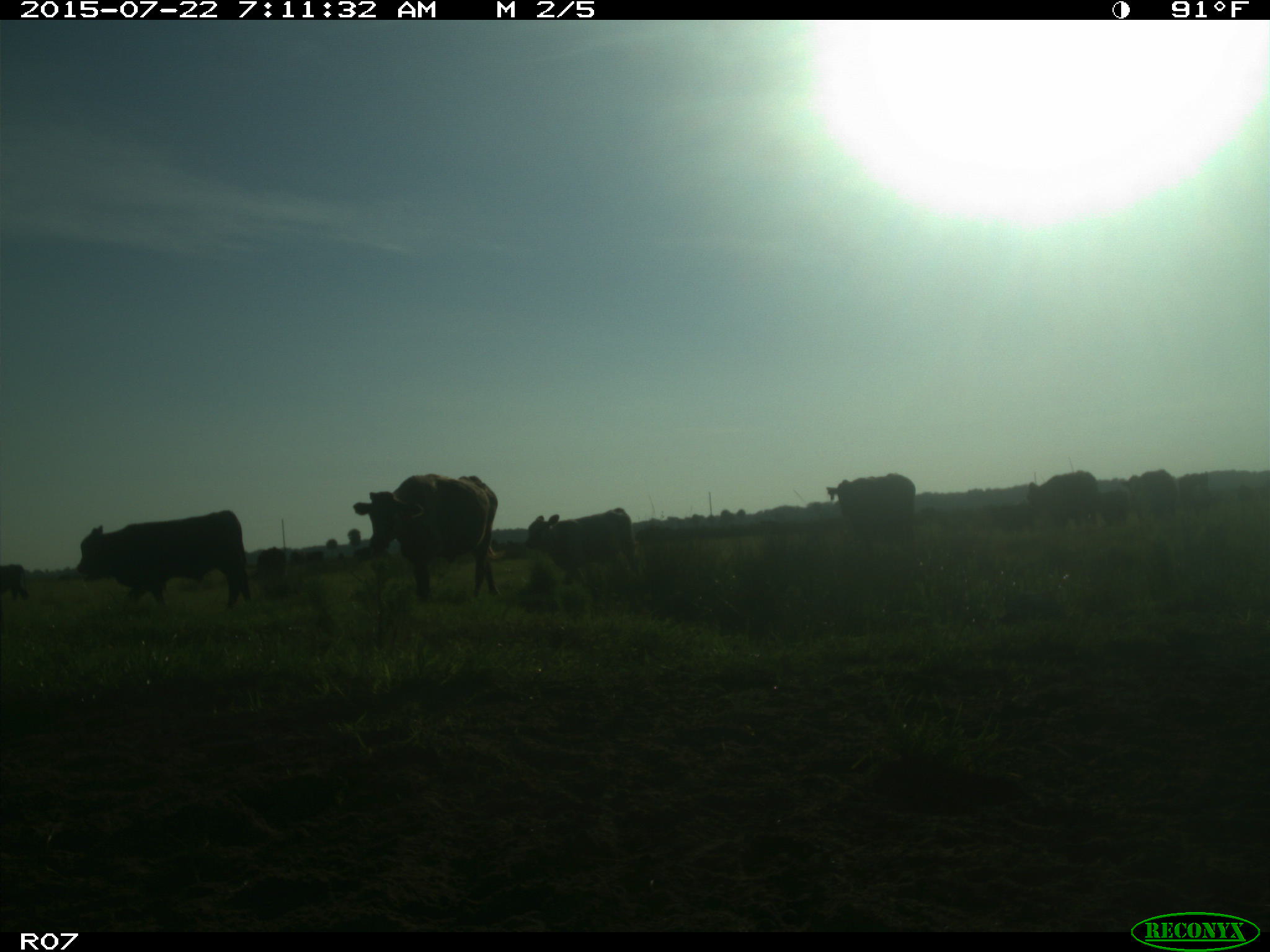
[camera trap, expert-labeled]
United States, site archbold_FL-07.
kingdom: Animalia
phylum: Chordata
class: Mammalia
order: Artiodactyla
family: Cervidae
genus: Odocoileus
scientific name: Odocoileus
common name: deer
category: unidentified deer